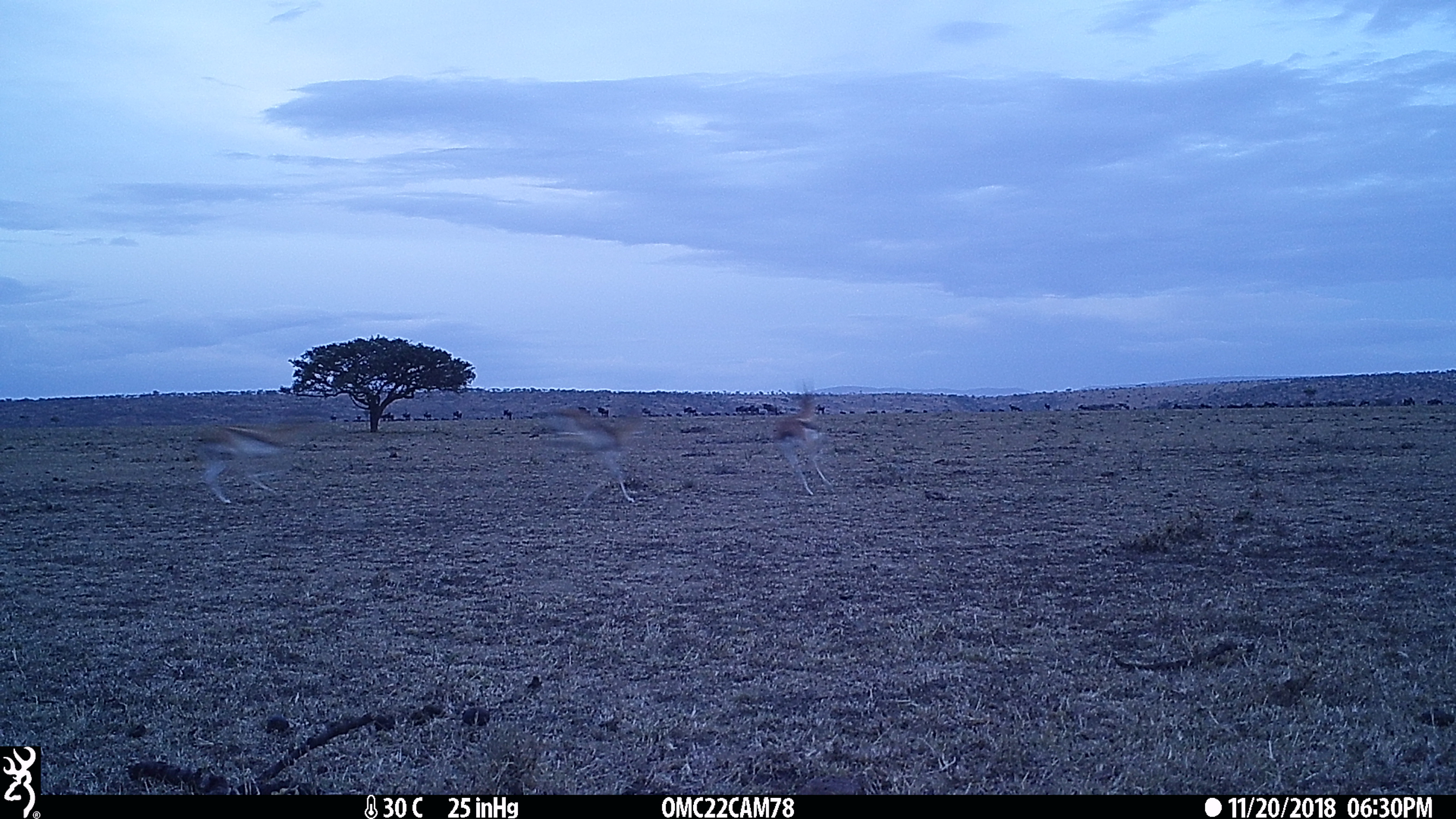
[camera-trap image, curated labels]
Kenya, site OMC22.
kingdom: Animalia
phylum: Chordata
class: Mammalia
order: Artiodactyla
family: Bovidae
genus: Eudorcas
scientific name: Eudorcas thomsonii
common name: thomon's gazelle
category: gazelle thomsons